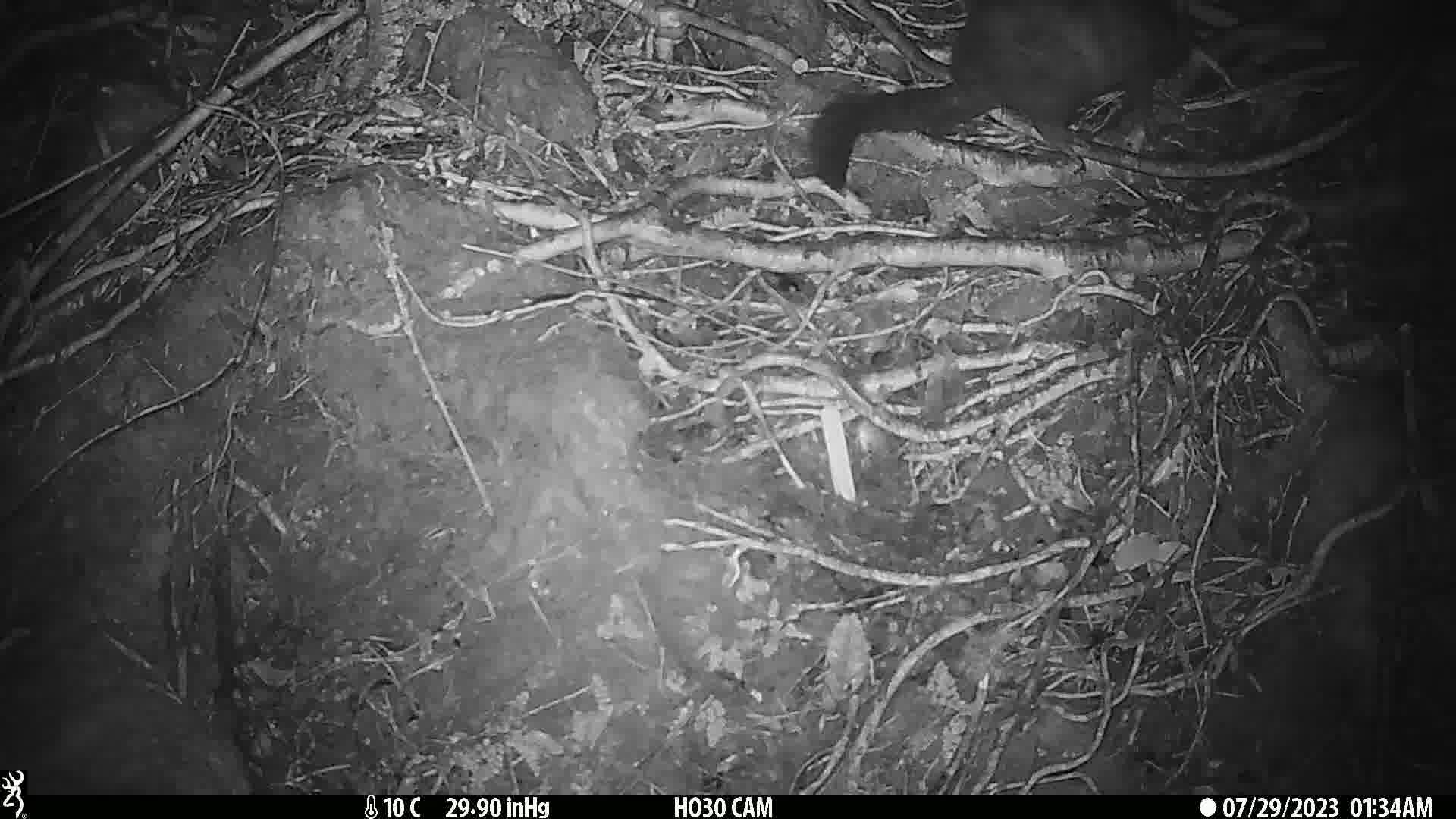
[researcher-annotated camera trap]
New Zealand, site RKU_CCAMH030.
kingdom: Animalia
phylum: Chordata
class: Mammalia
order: Diprotodontia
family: Phalangeridae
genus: Trichosurus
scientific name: Trichosurus vulpecula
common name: common brushtail possum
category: possum